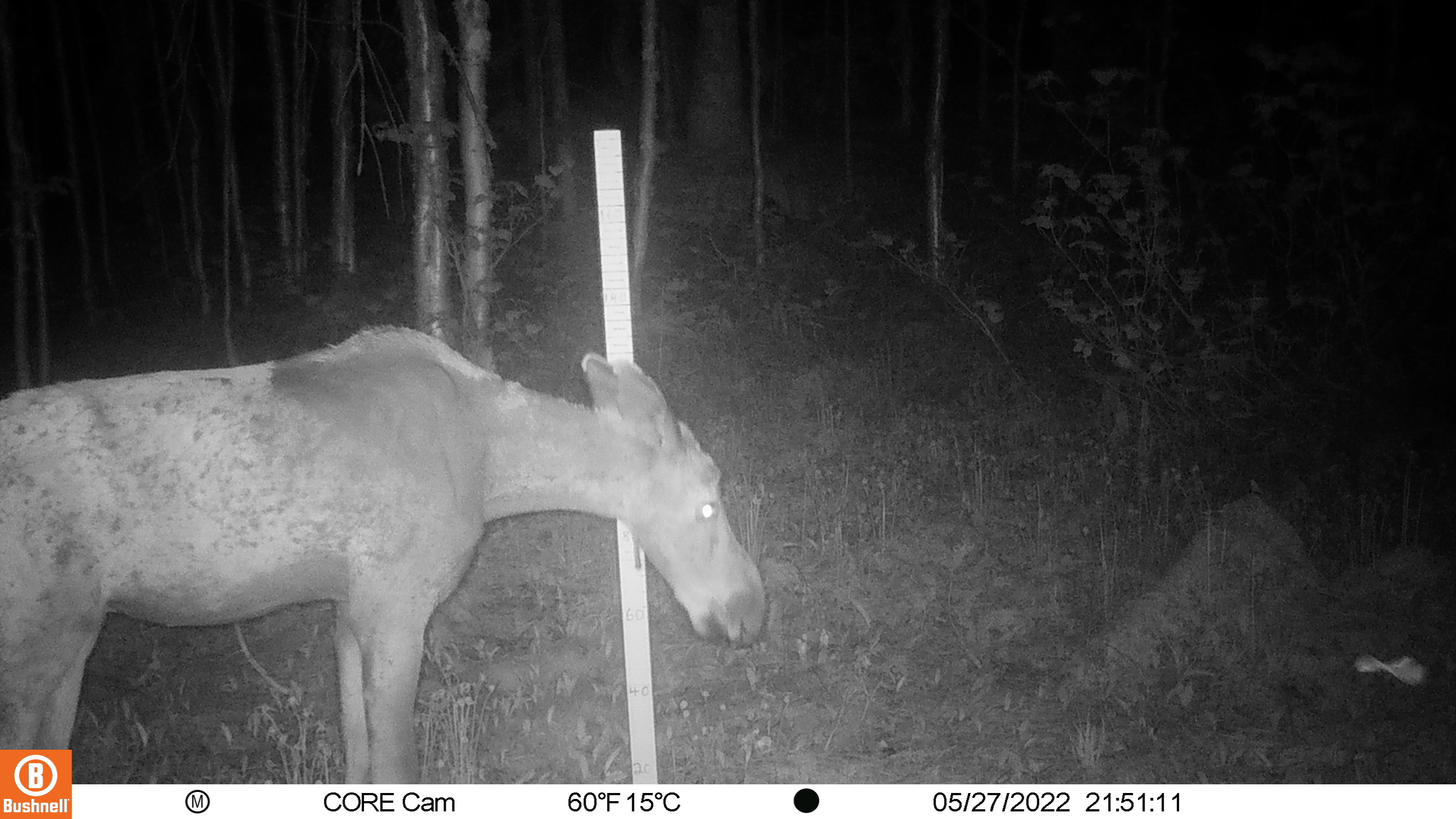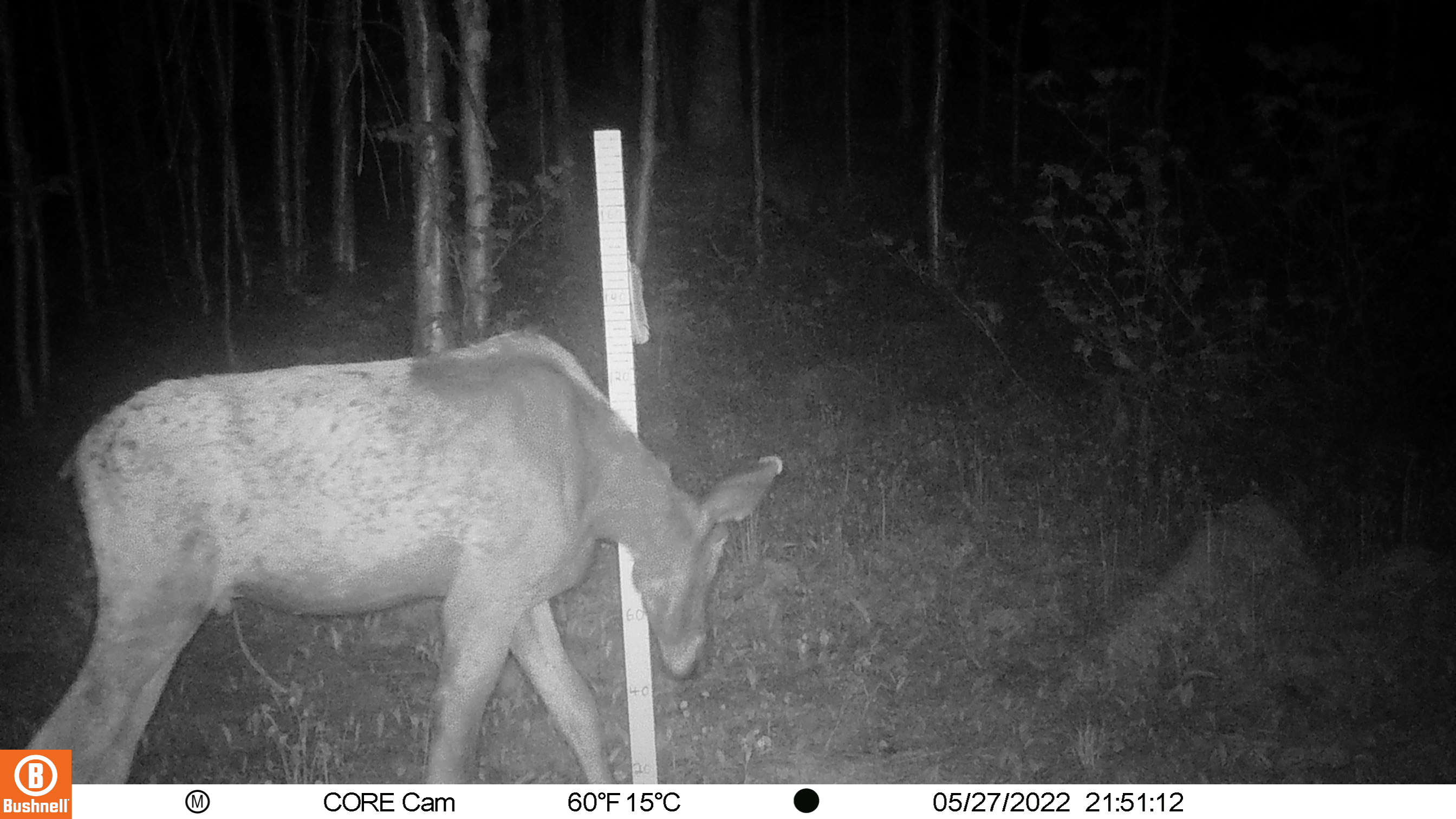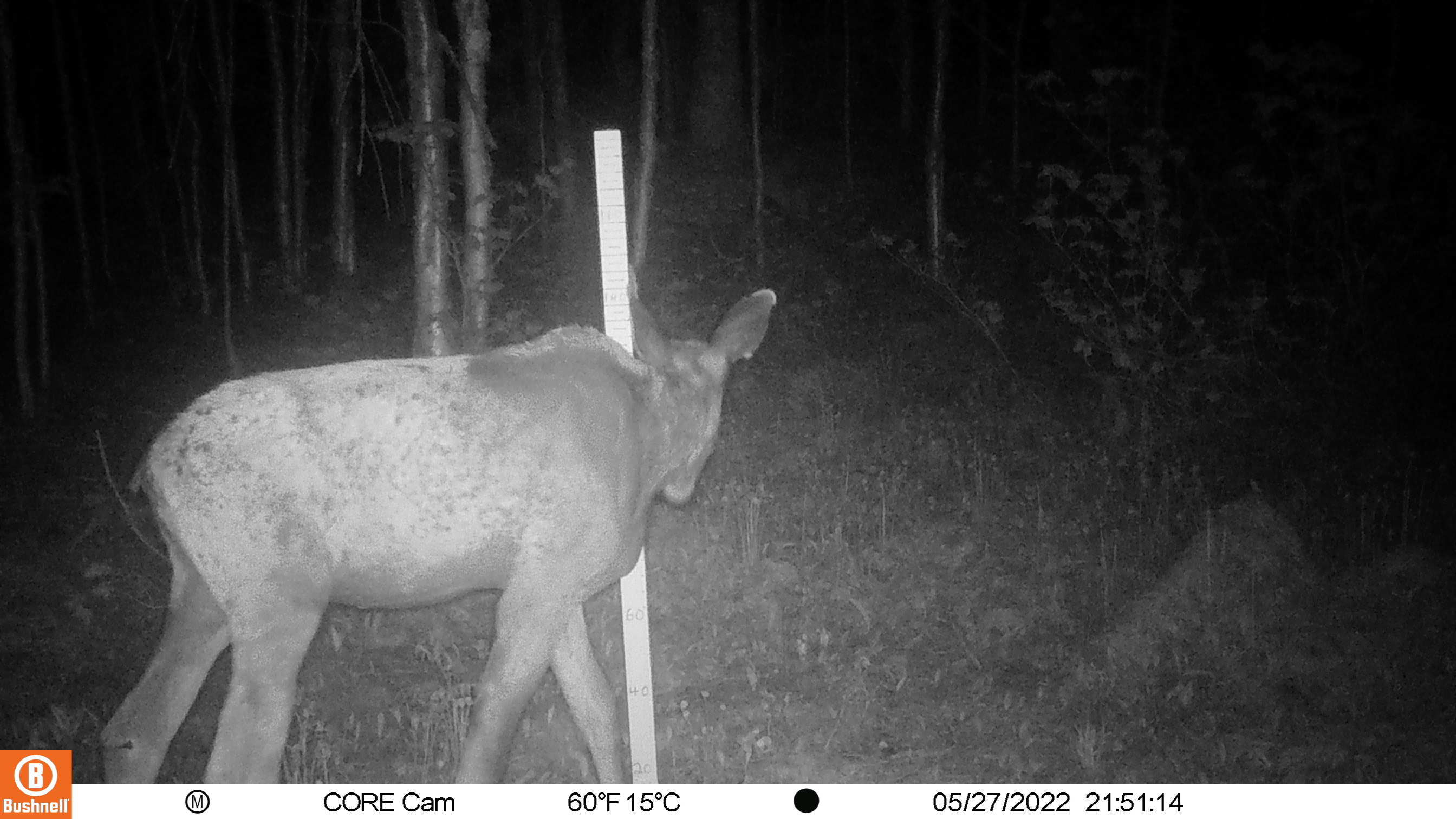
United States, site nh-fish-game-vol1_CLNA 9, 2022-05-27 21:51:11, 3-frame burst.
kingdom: Animalia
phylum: Chordata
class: Mammalia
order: Artiodactyla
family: Cervidae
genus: Alces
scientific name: Alces alces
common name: moose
Moose (Alces alces).